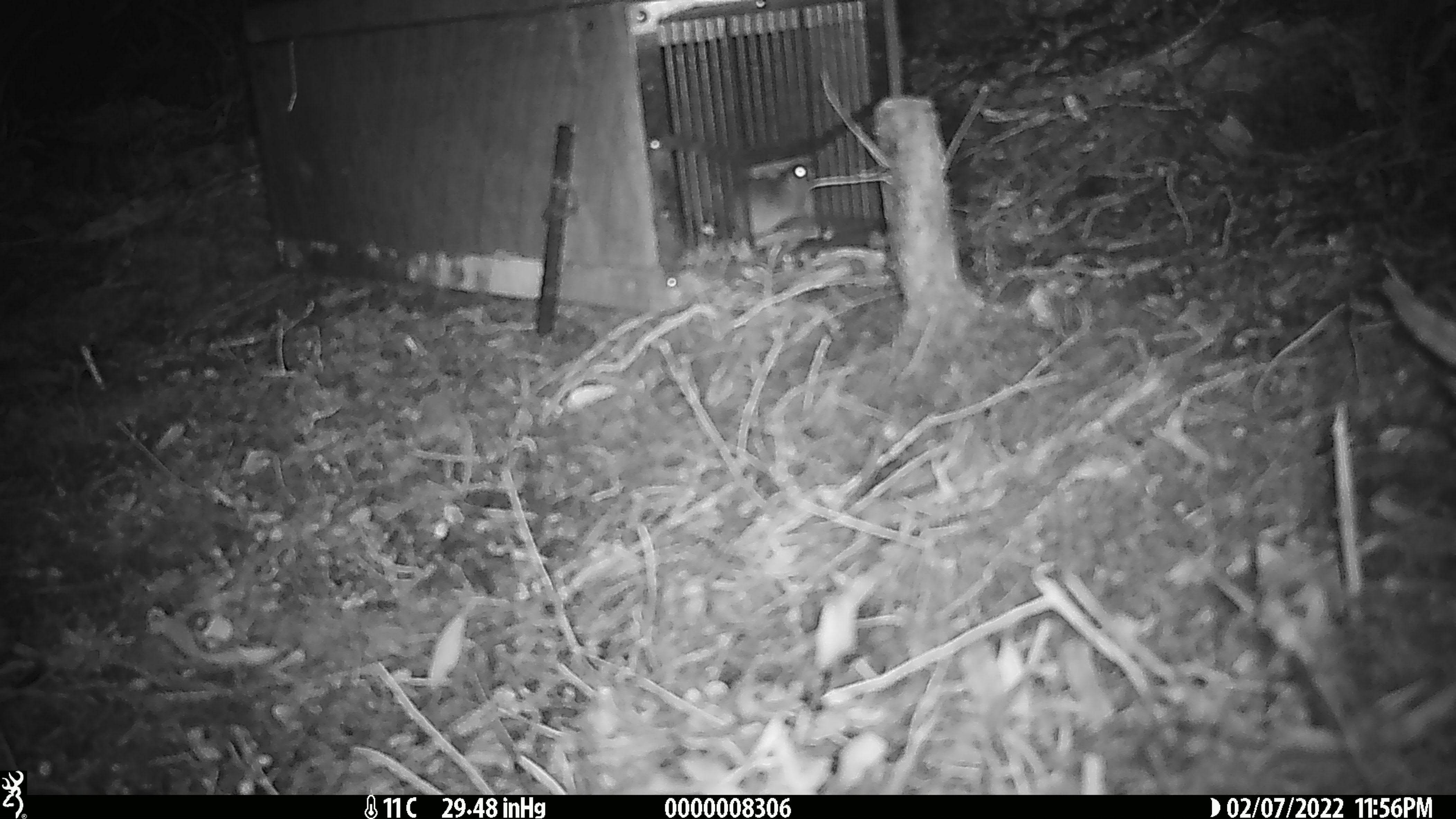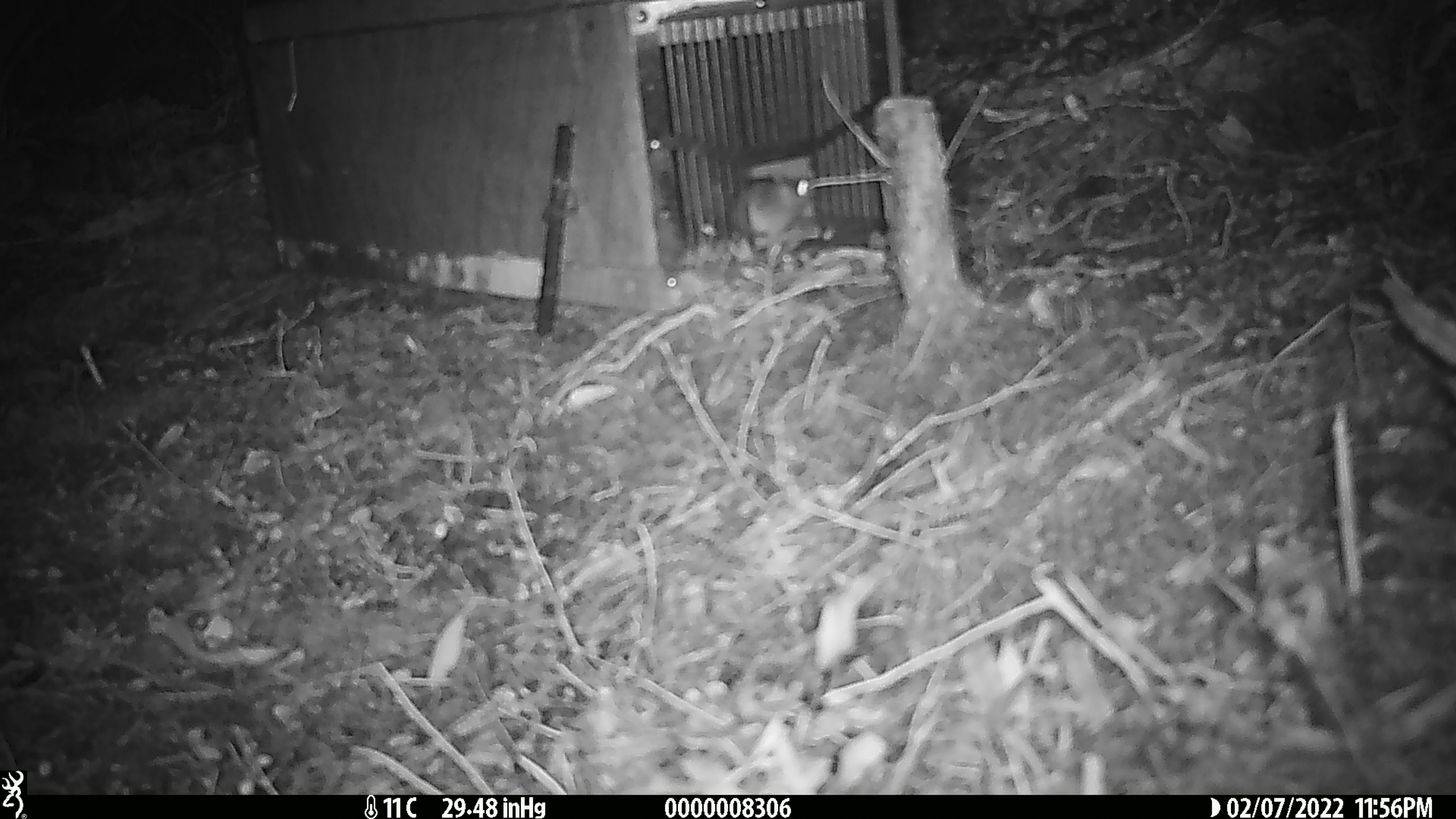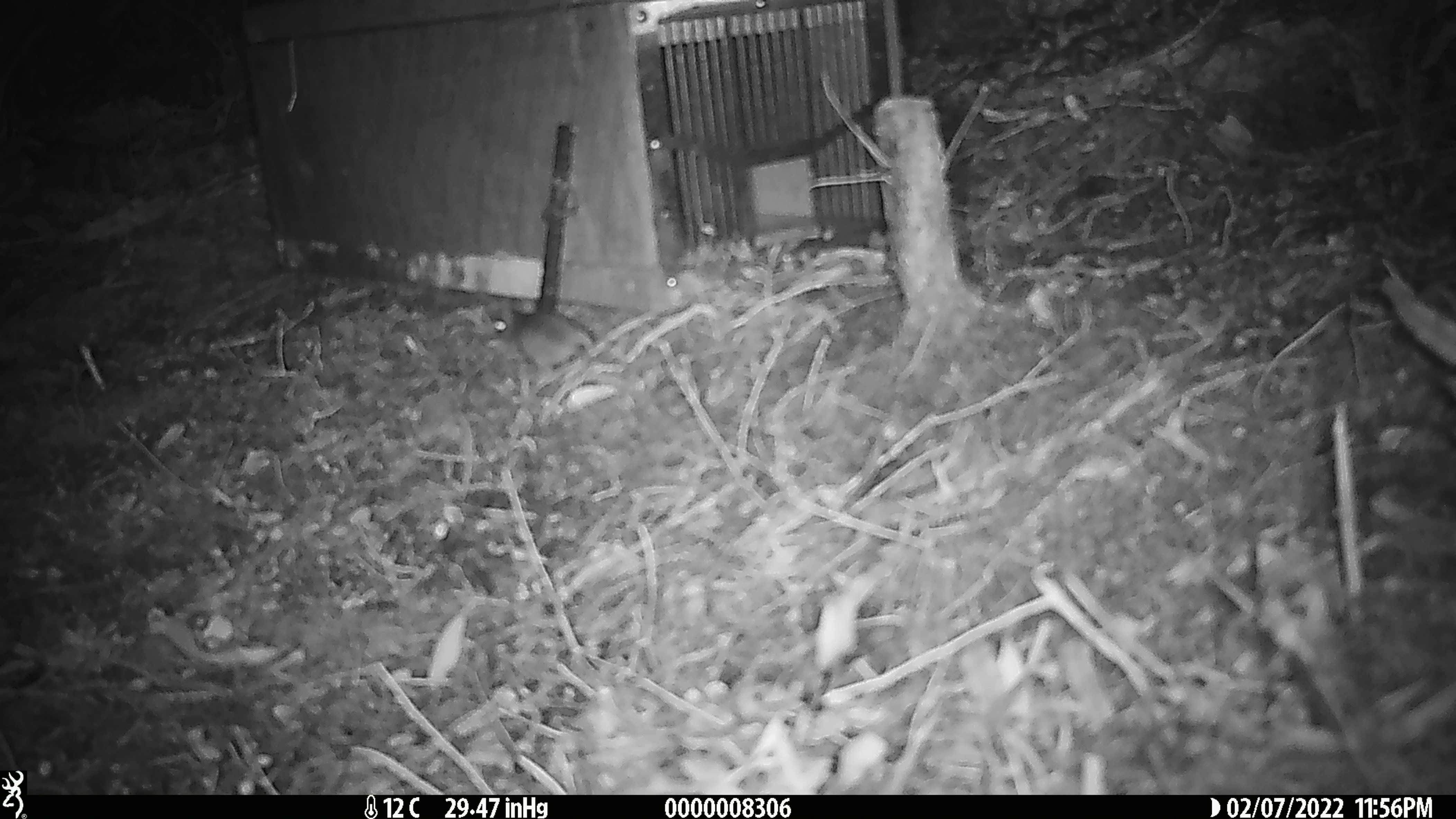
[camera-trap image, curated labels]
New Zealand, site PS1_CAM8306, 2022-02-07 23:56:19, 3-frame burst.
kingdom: Animalia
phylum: Chordata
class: Mammalia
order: Rodentia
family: Muridae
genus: Mus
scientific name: Mus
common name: mouse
Mouse (Mus).